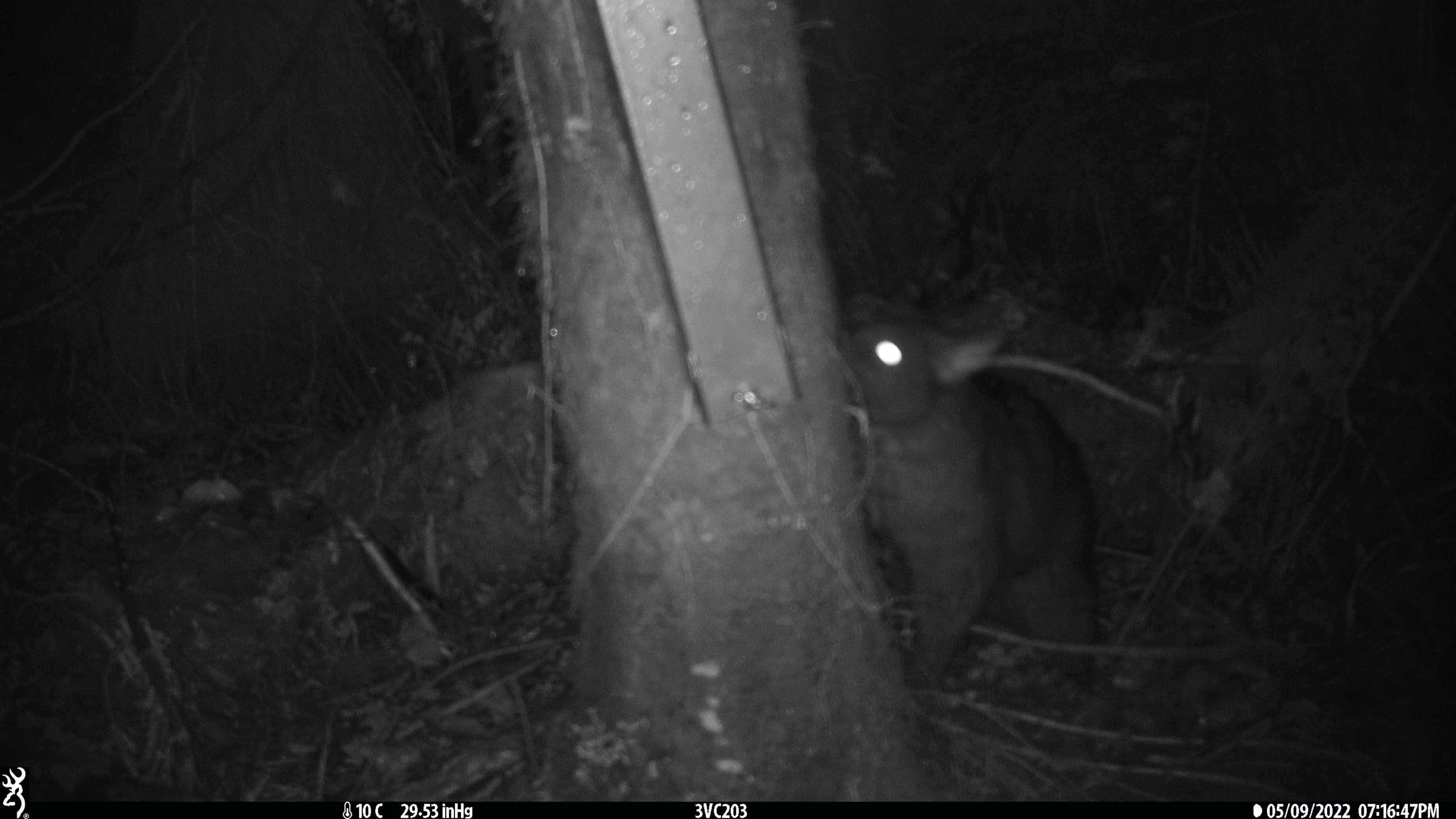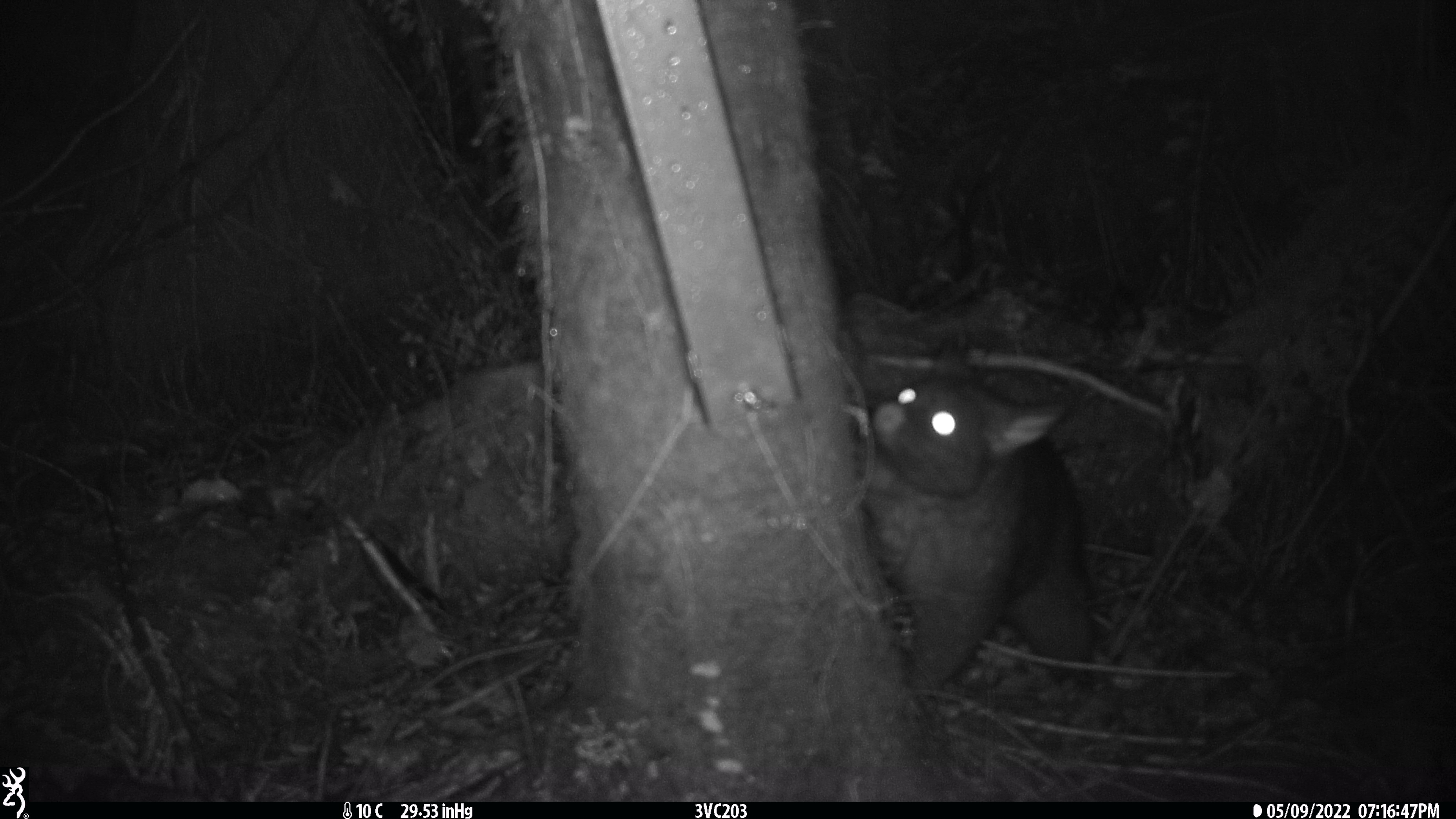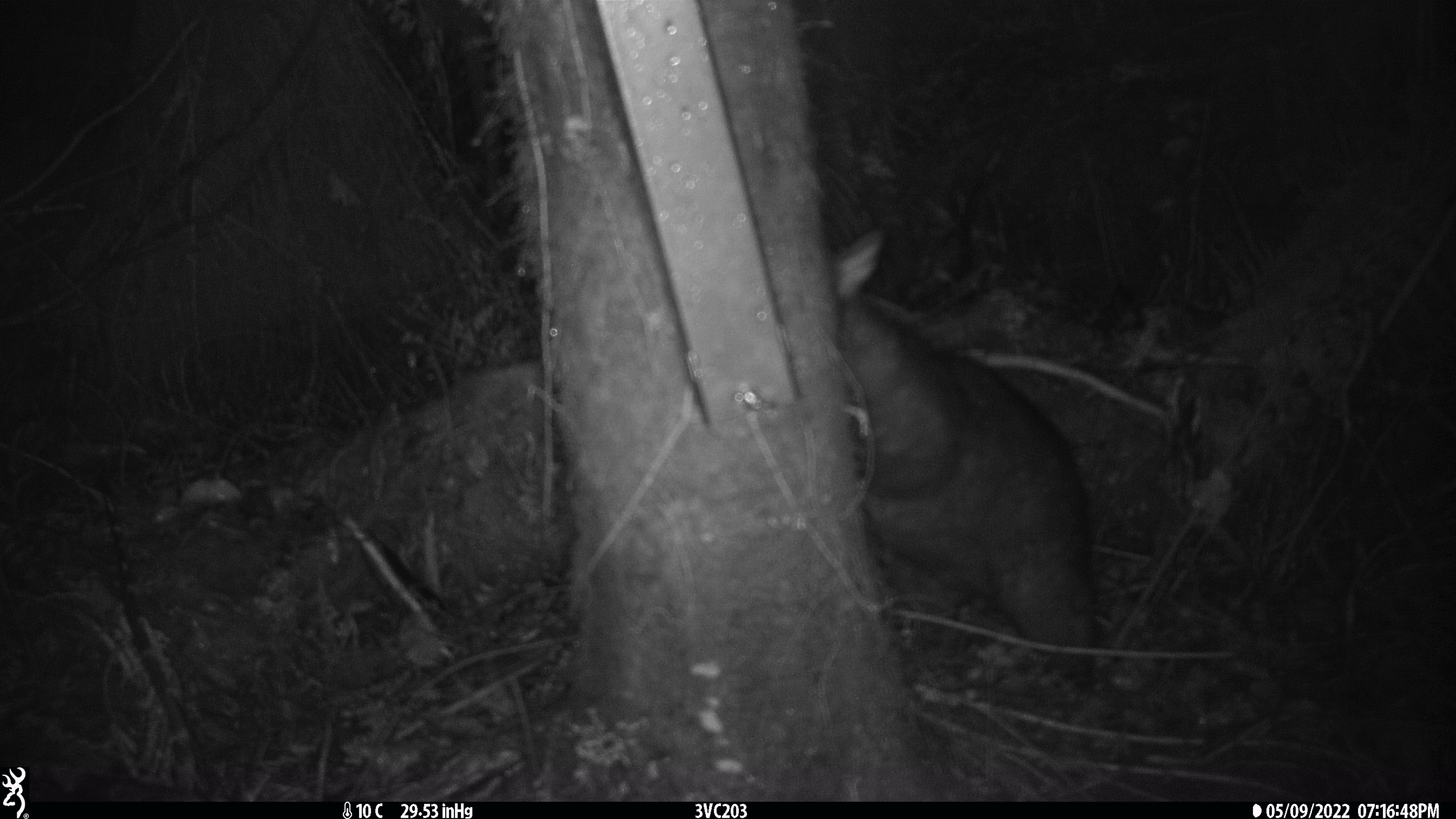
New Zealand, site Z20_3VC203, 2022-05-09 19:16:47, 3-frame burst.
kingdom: Animalia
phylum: Chordata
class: Mammalia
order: Diprotodontia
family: Phalangeridae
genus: Trichosurus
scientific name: Trichosurus vulpecula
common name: common brushtail possum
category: possum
Possum (common brushtail possum) (Trichosurus vulpecula).